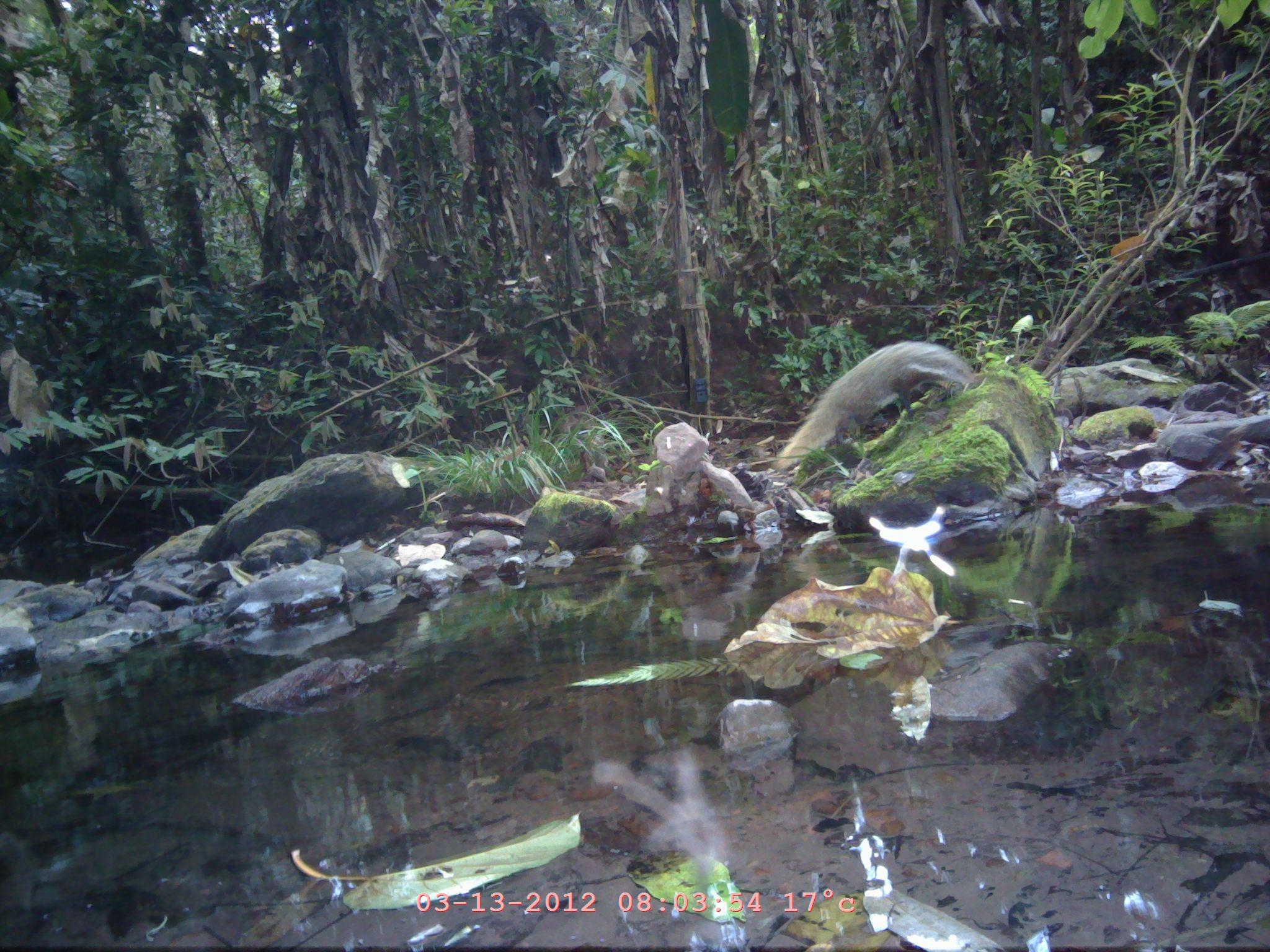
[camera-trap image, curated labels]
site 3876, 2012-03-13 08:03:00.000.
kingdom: Animalia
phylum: Chordata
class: Mammalia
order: Carnivora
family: Herpestidae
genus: Urva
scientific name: Urva urva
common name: crab-eating mongoose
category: herpestes urva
Herpestes urva (crab-eating mongoose) (Urva urva), count 1.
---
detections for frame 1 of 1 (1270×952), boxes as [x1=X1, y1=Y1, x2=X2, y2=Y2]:
herpestes urva: [x1=775, y1=340, x2=975, y2=471]